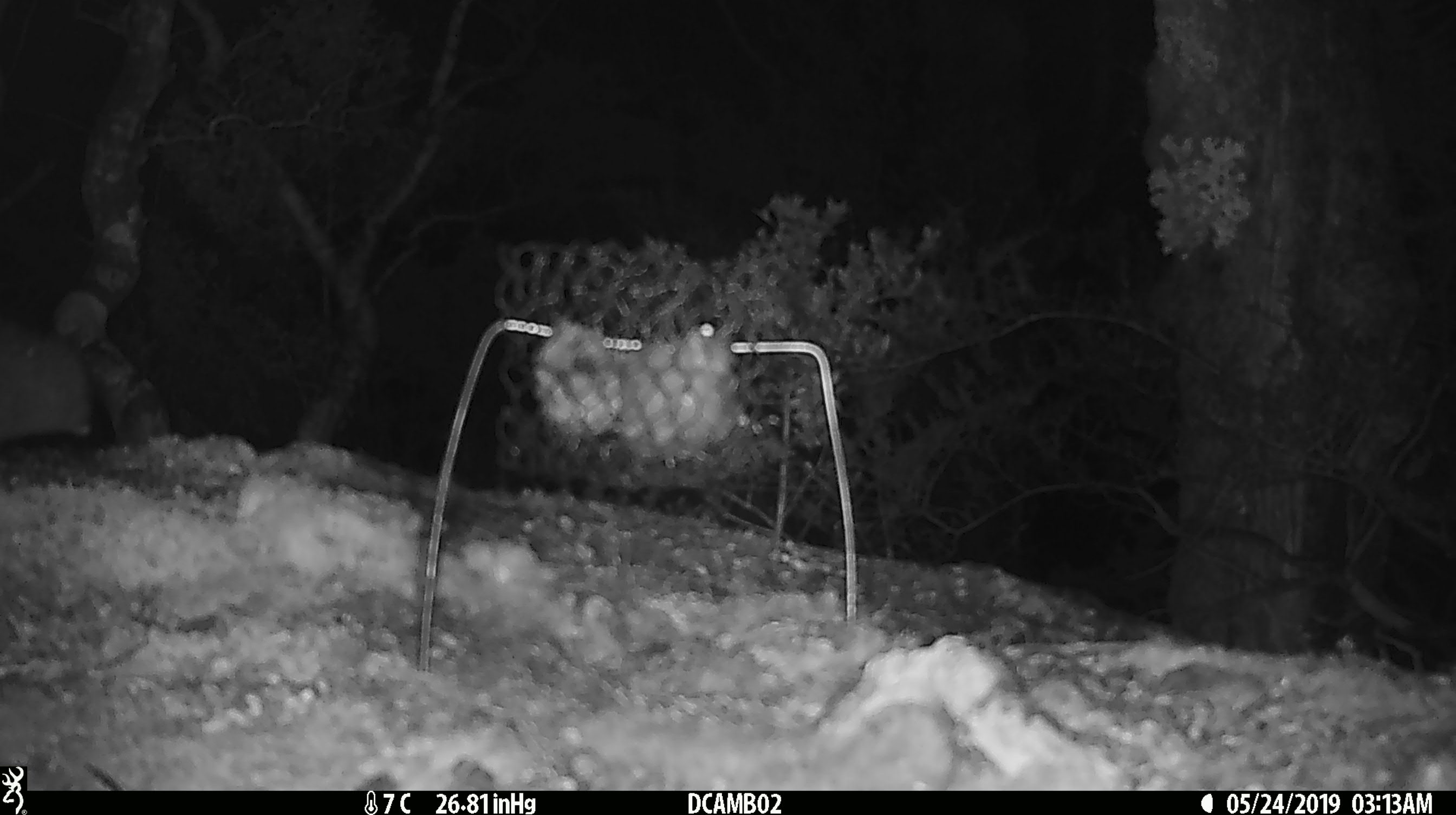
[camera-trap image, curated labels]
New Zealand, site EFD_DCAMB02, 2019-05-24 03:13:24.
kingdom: Animalia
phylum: Chordata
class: Mammalia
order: Diprotodontia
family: Phalangeridae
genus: Trichosurus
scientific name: Trichosurus vulpecula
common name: common brushtail possum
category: possum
Possum (common brushtail possum) (Trichosurus vulpecula).